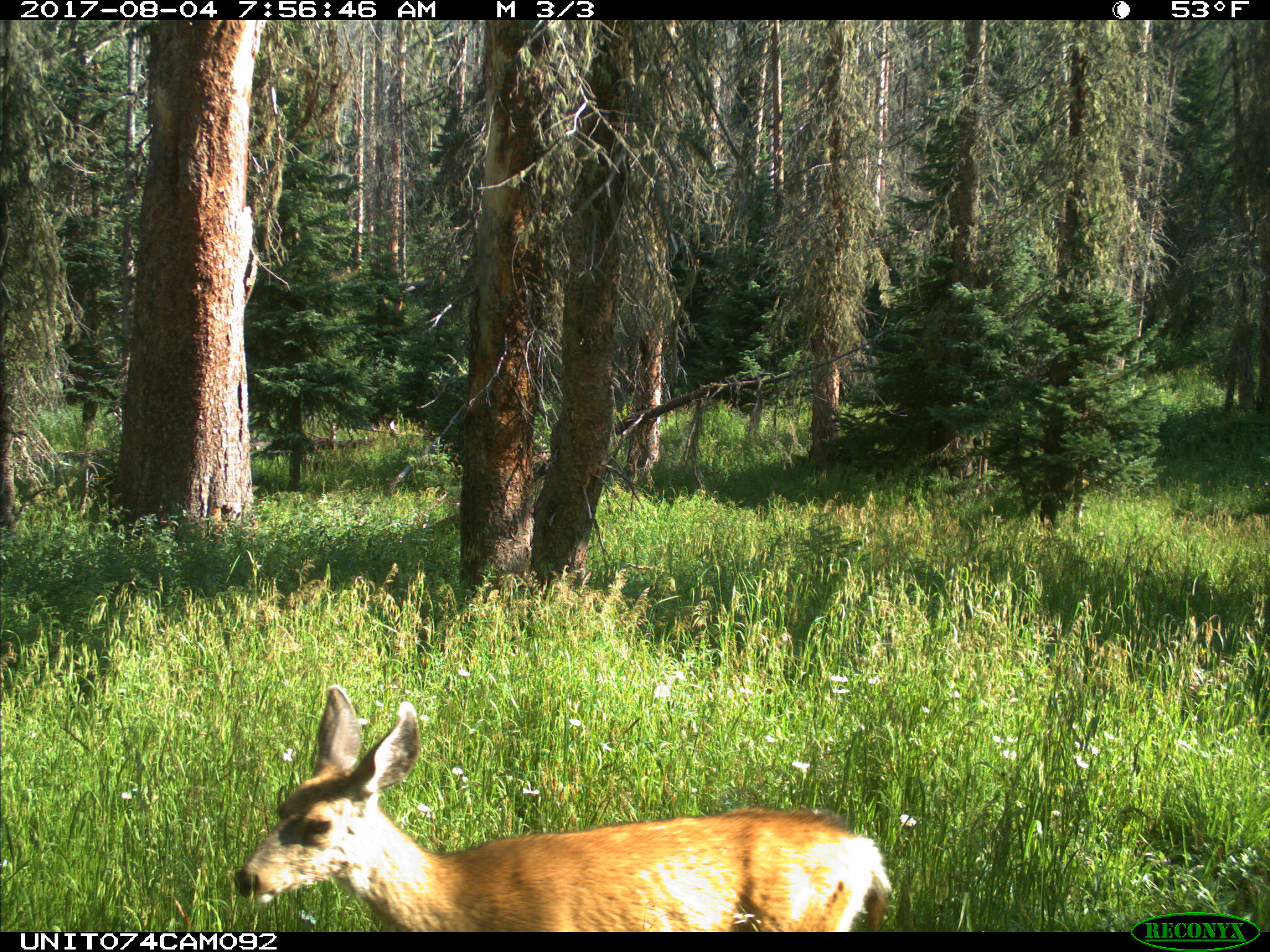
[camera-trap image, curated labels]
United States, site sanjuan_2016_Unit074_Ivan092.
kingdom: Animalia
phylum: Chordata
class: Mammalia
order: Artiodactyla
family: Cervidae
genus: Odocoileus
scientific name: Odocoileus hemionus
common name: mule deer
Odocoileus hemionus (mule deer).